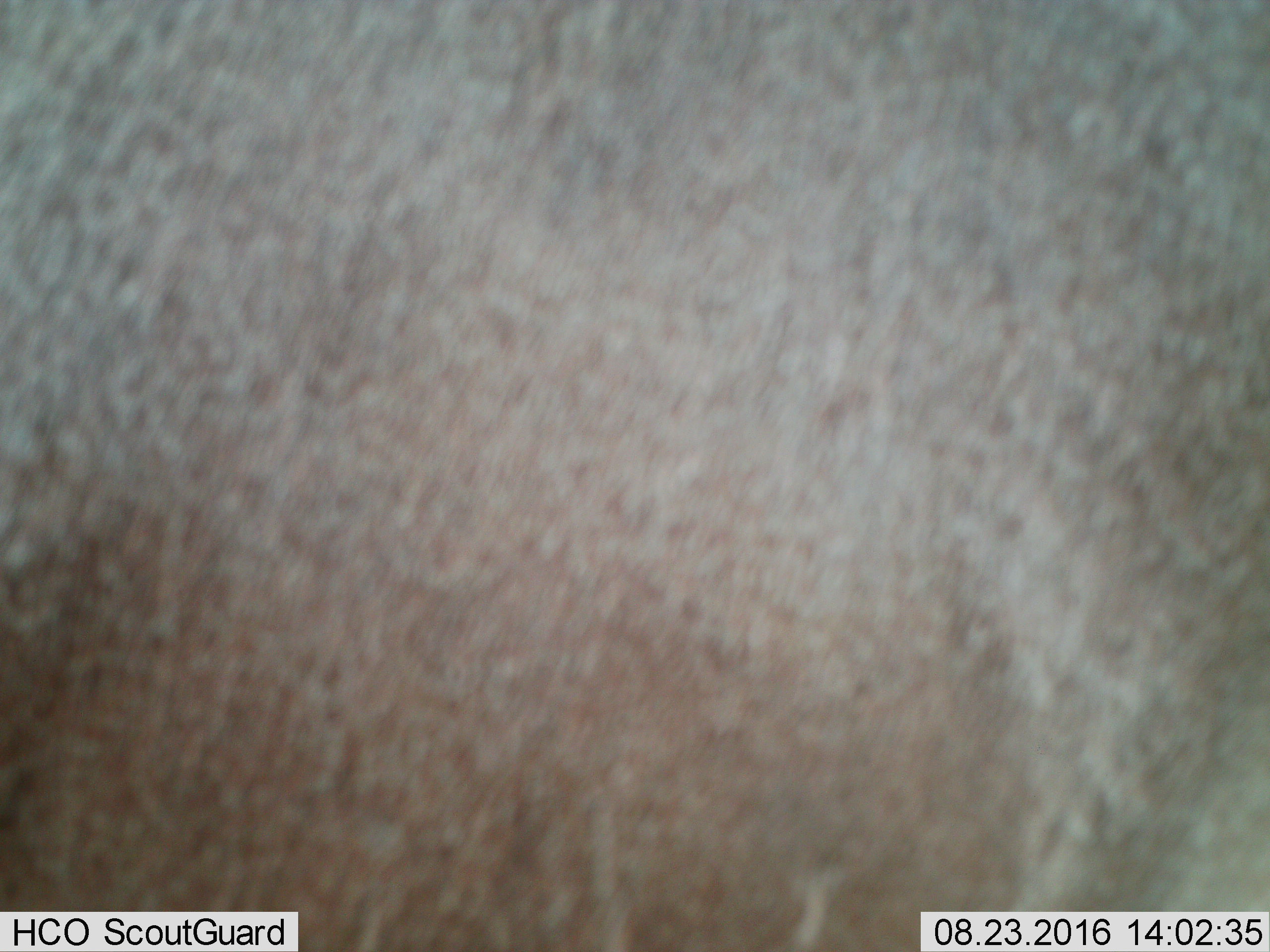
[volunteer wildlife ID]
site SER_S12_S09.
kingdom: Animalia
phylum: Chordata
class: Mammalia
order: Artiodactyla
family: Bovidae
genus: Alcelaphus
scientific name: Alcelaphus buselaphus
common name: hartebeest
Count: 1.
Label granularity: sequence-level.